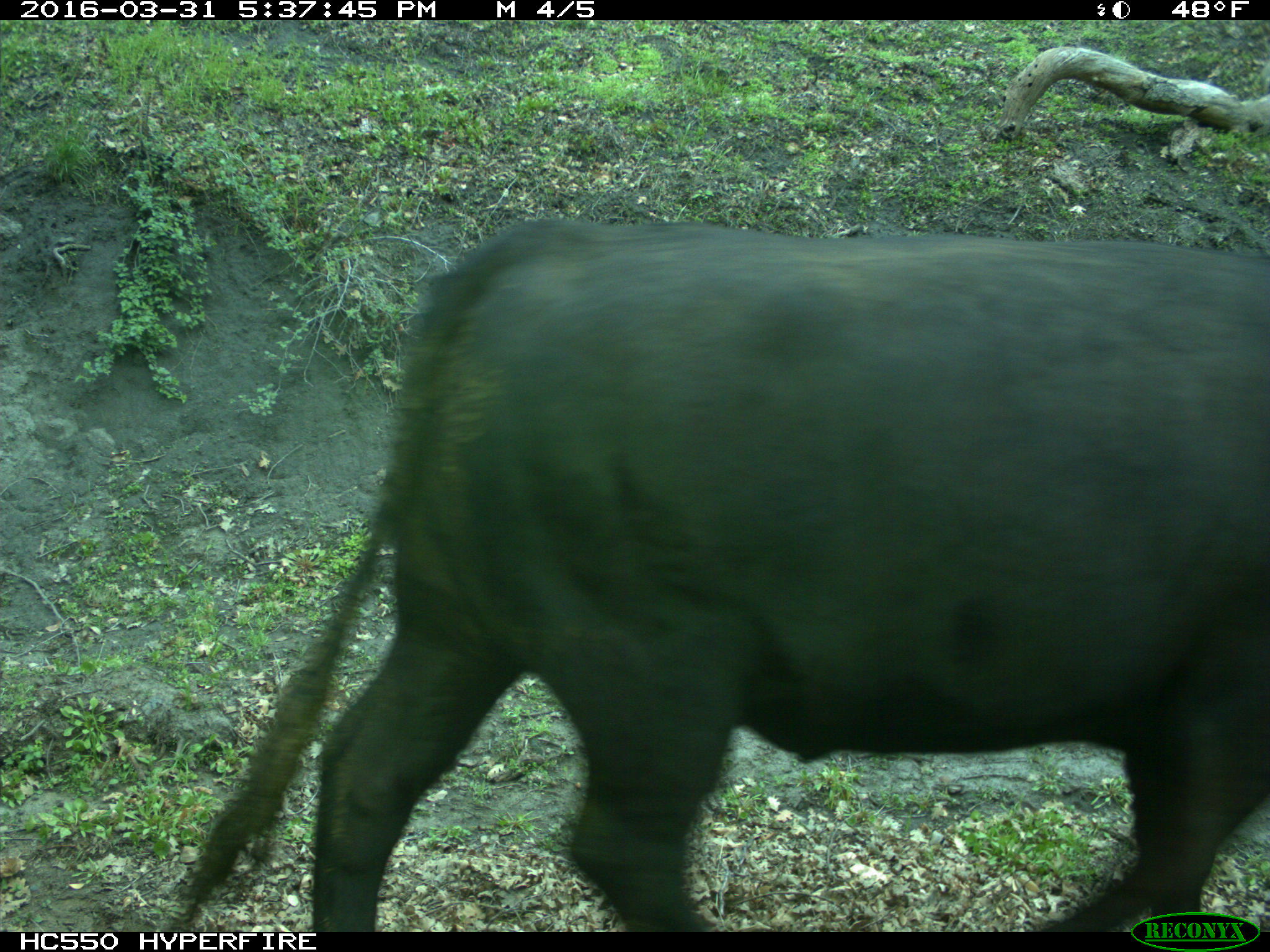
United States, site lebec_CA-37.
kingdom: Animalia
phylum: Chordata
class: Mammalia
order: Artiodactyla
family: Bovidae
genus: Bos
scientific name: Bos taurus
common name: domestic cow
Bos taurus (domestic cow).